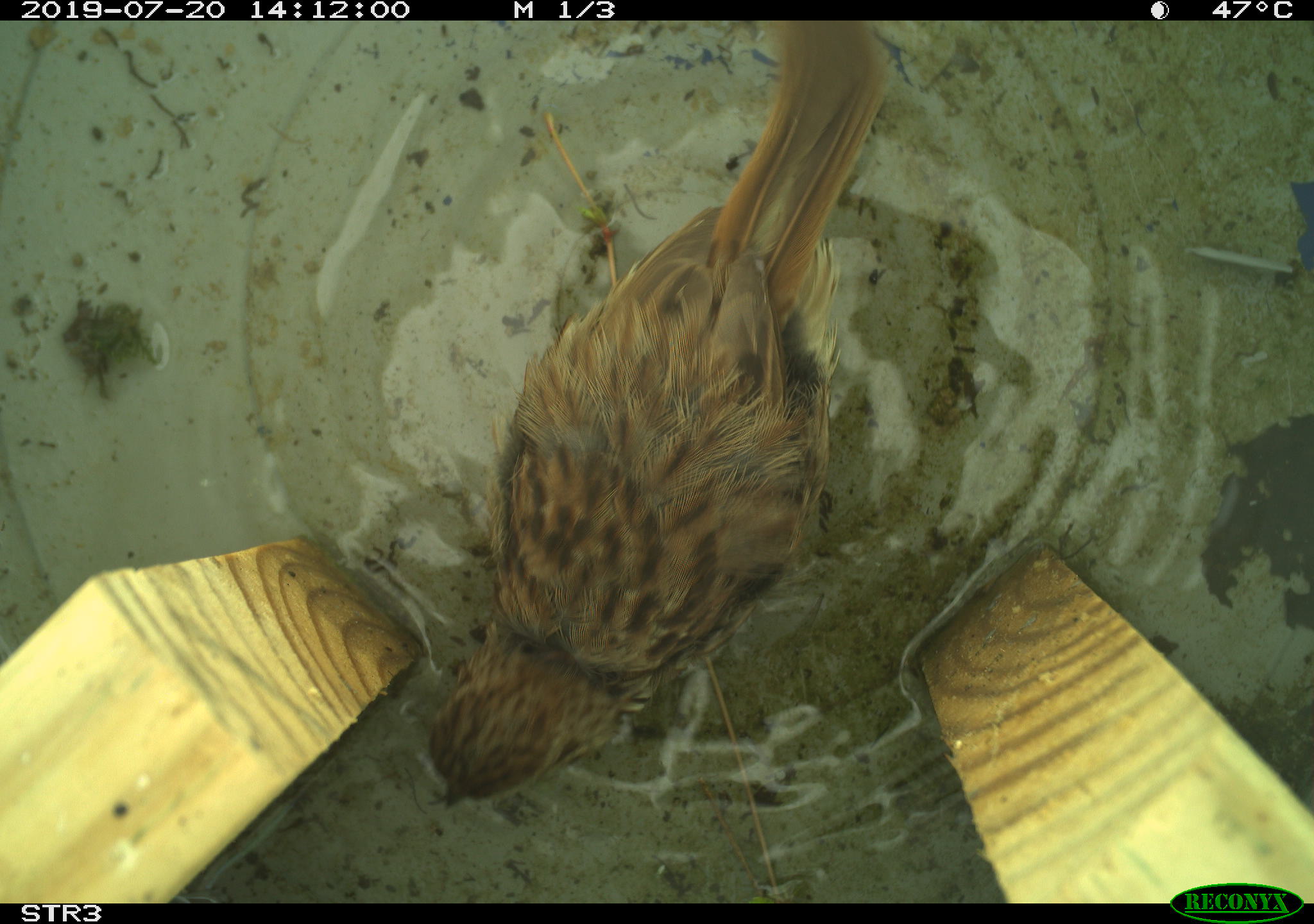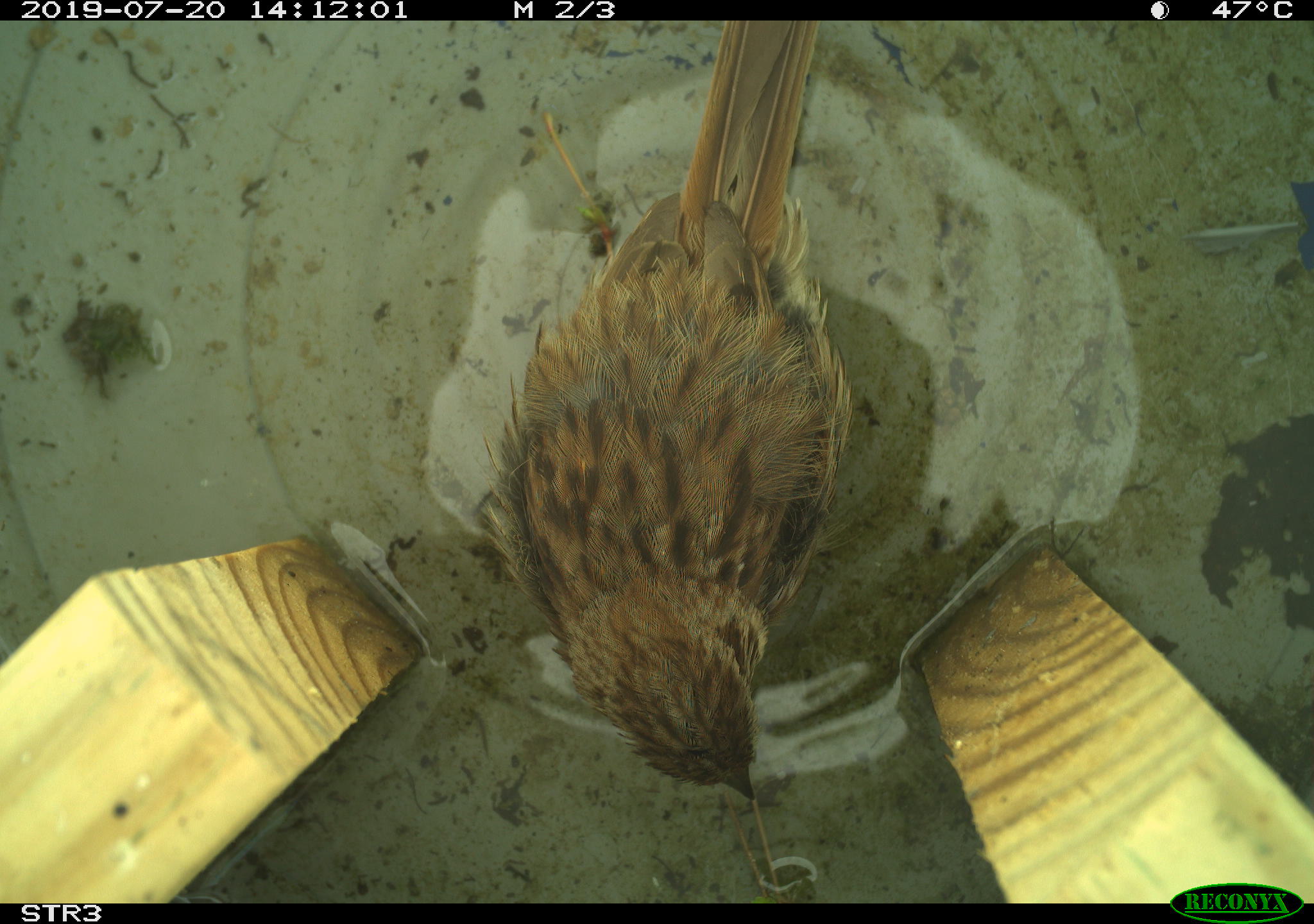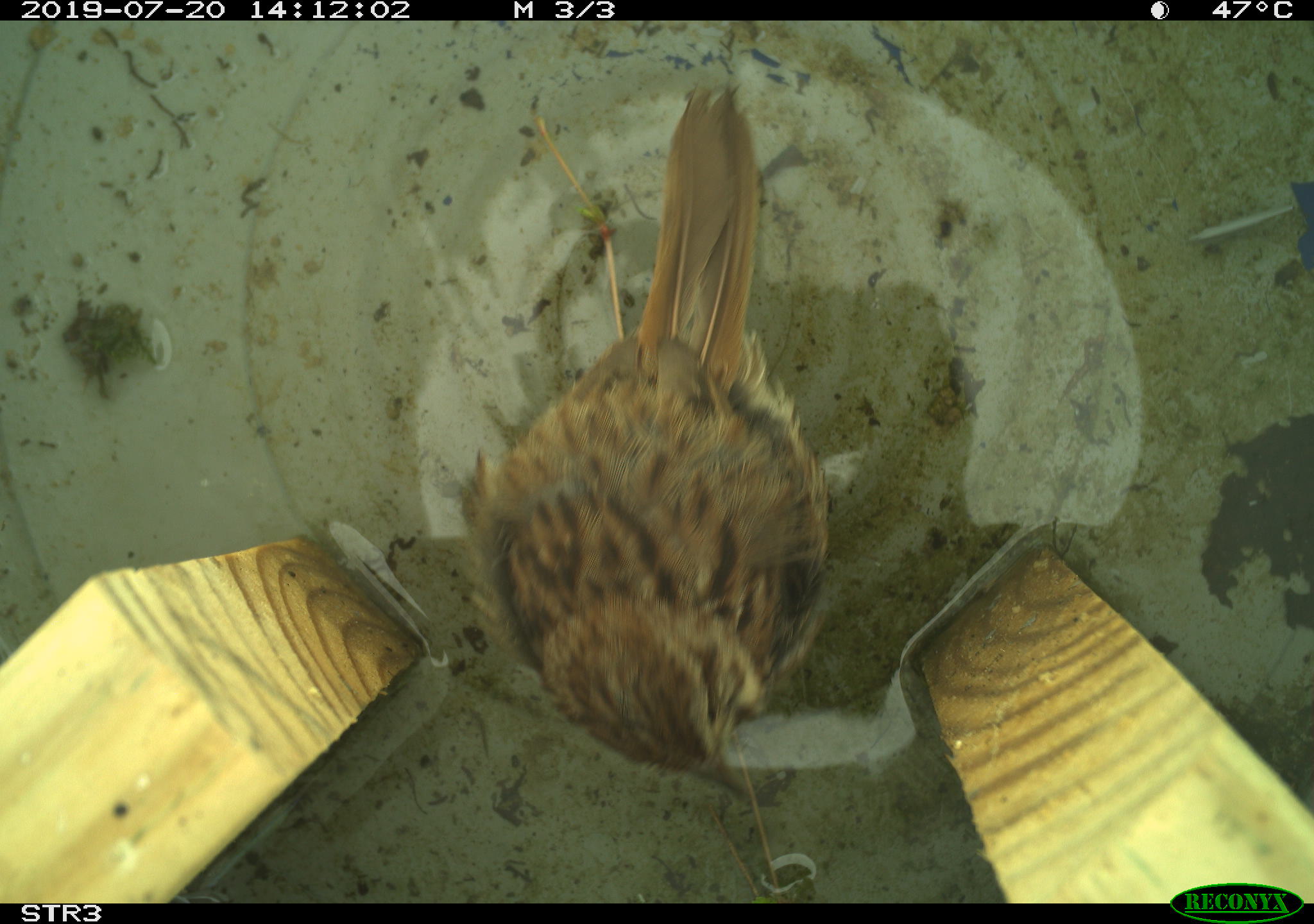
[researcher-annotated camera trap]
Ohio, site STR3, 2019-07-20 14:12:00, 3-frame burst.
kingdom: Animalia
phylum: Chordata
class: Aves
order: Passeriformes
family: Passerellidae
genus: Melospiza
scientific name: Melospiza melodia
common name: song sparrow